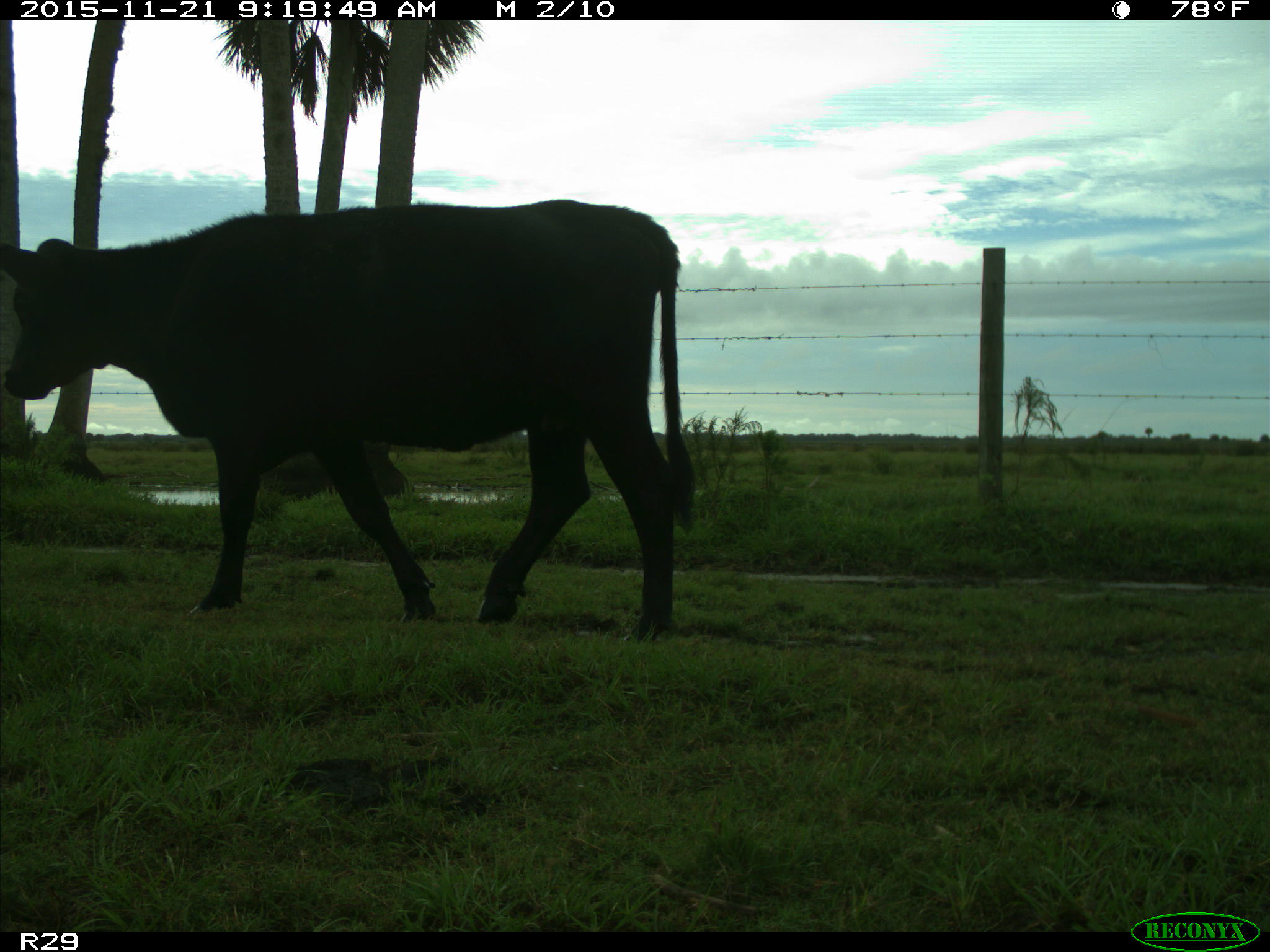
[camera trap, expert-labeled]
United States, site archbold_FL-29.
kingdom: Animalia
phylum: Chordata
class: Mammalia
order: Artiodactyla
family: Bovidae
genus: Bos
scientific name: Bos taurus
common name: domestic cow